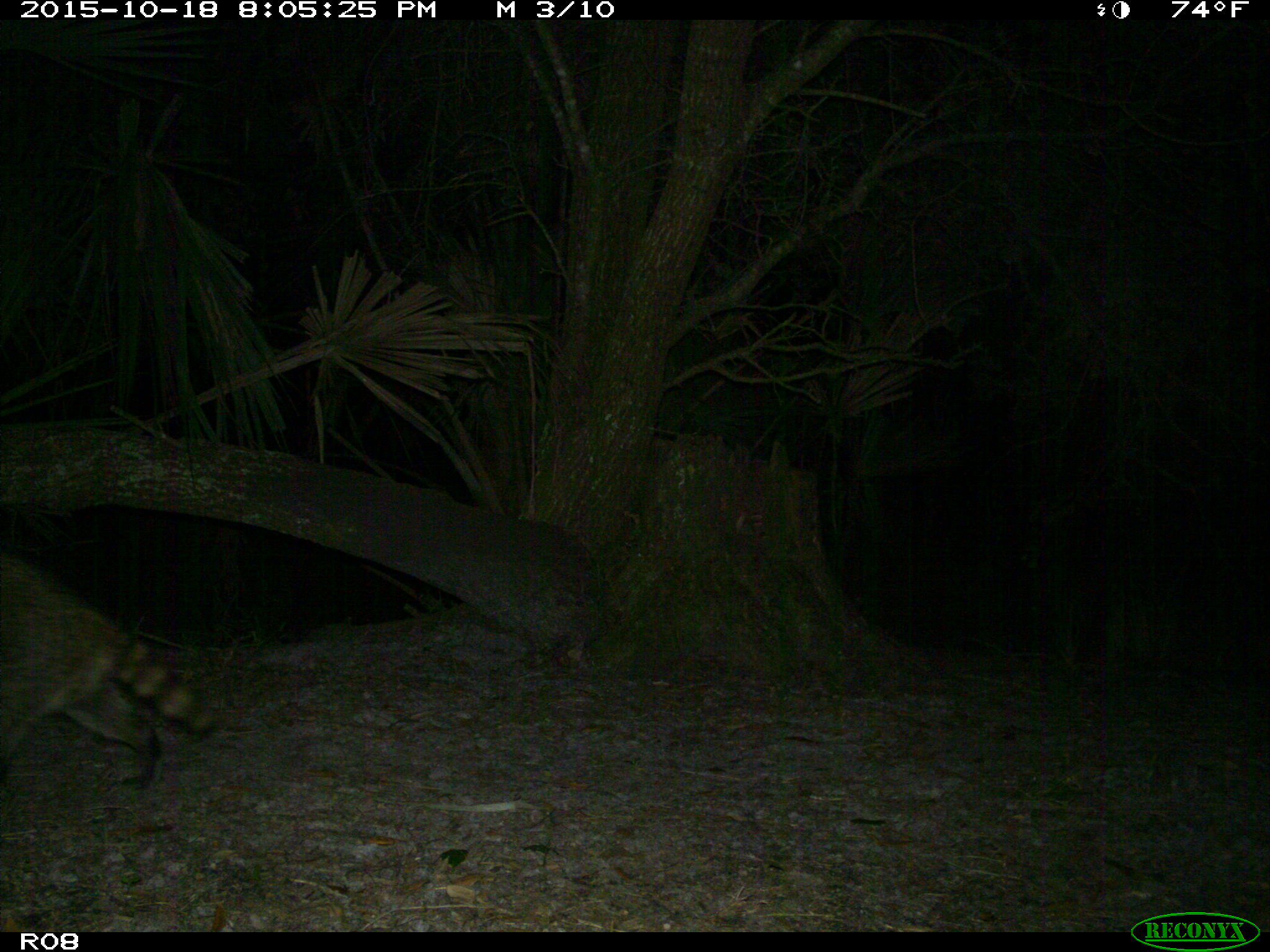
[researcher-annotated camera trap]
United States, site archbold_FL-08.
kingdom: Animalia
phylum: Chordata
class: Mammalia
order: Carnivora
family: Procyonidae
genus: Procyon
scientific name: Procyon lotor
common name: common raccoon